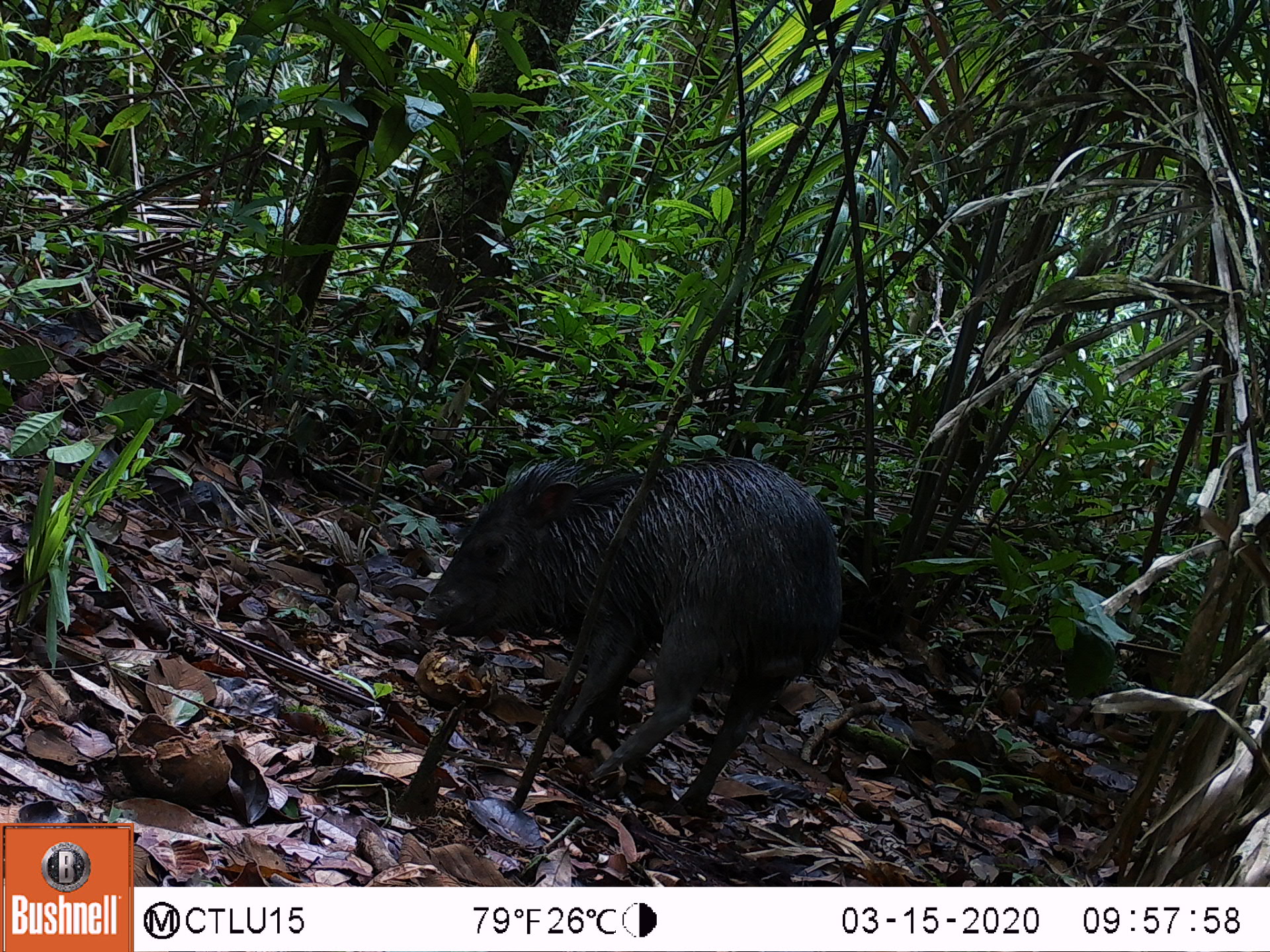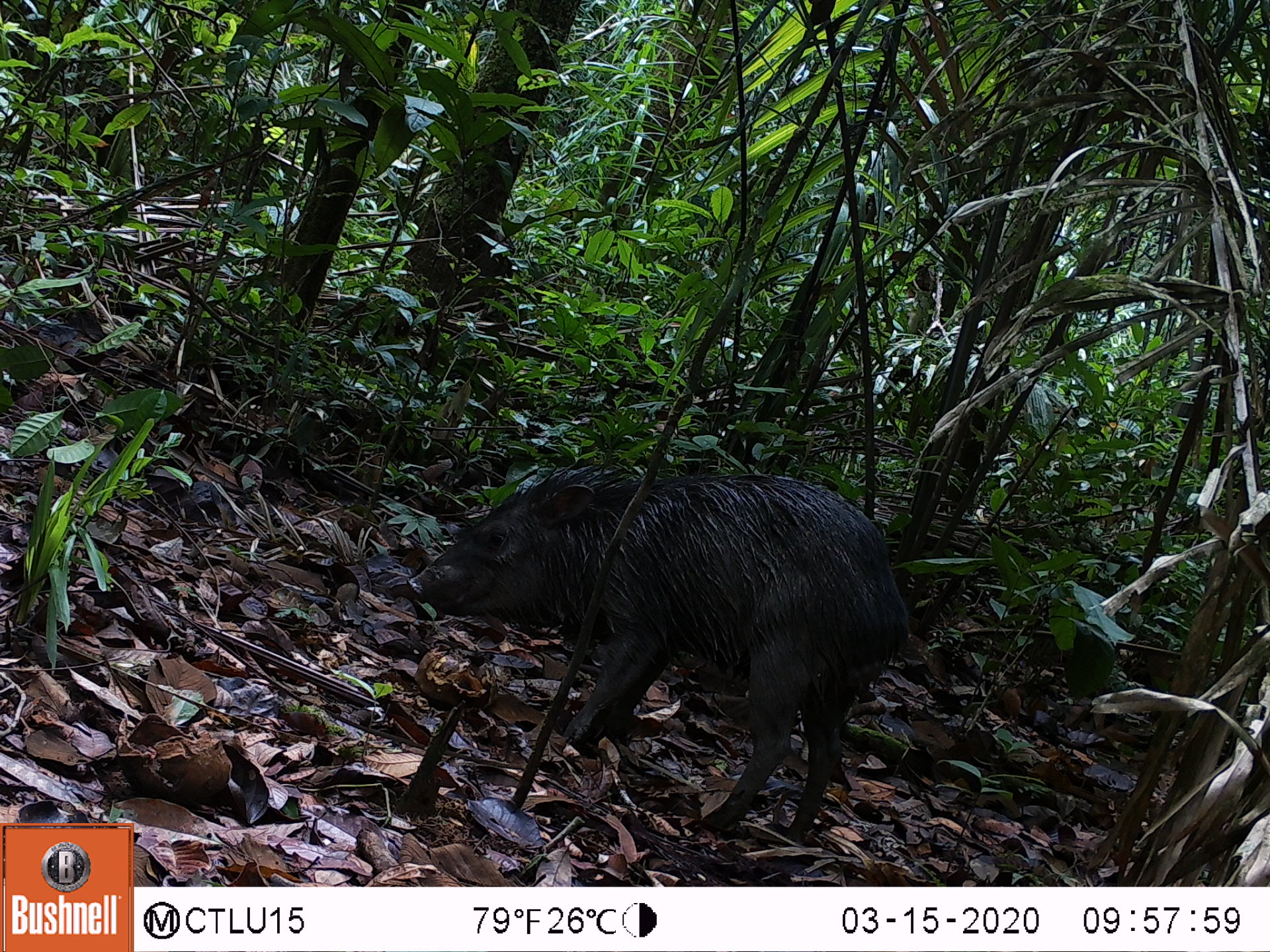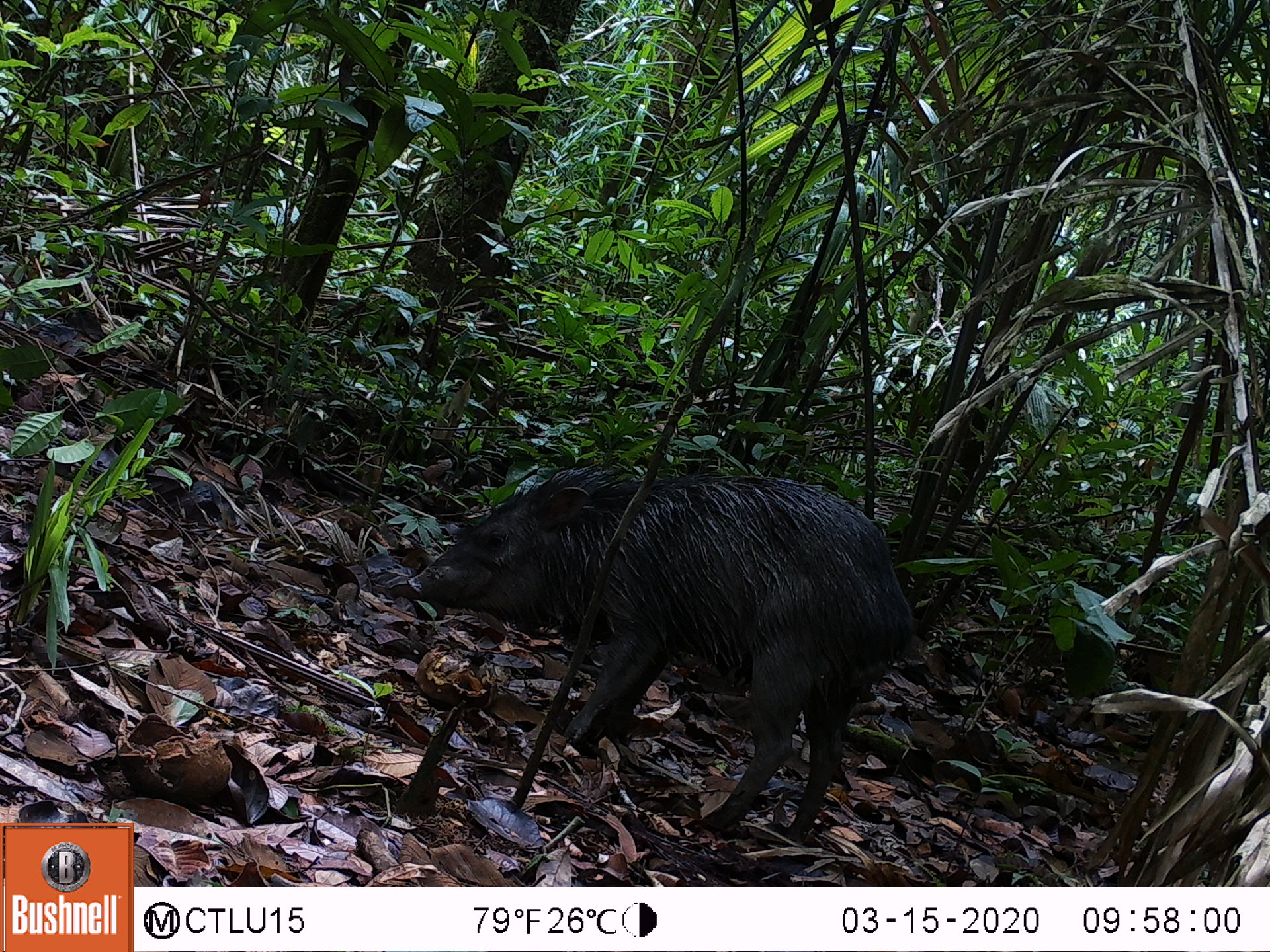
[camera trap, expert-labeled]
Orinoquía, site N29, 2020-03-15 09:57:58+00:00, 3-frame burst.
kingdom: Animalia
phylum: Chordata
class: Mammalia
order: Artiodactyla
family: Tayassuidae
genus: Pecari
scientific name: Pecari tajacu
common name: collared peccary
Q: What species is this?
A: Collared peccary (Pecari tajacu).